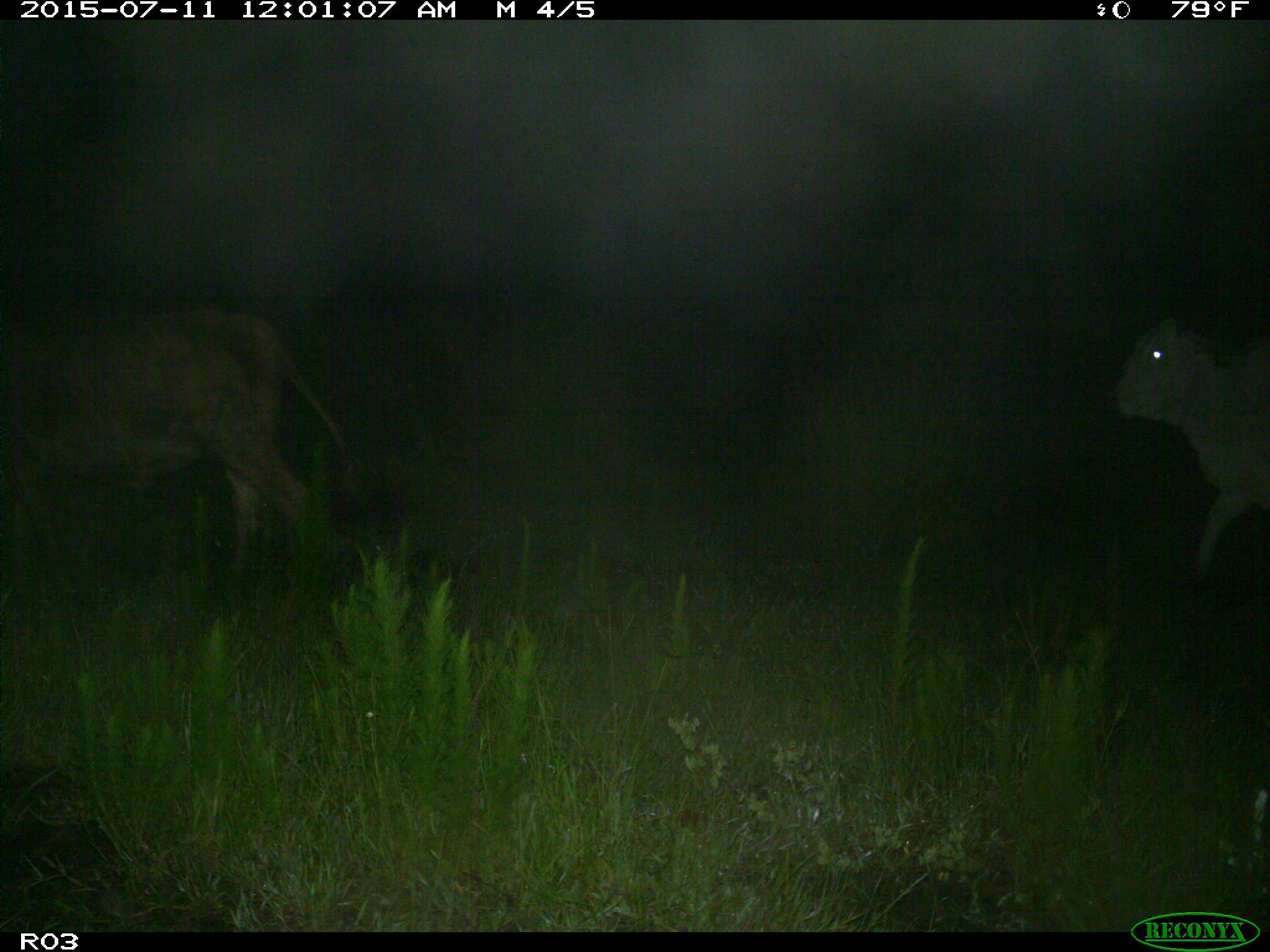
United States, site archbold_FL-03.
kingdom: Animalia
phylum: Chordata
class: Mammalia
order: Artiodactyla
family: Bovidae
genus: Bos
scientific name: Bos taurus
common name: domestic cow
Bos taurus (domestic cow).